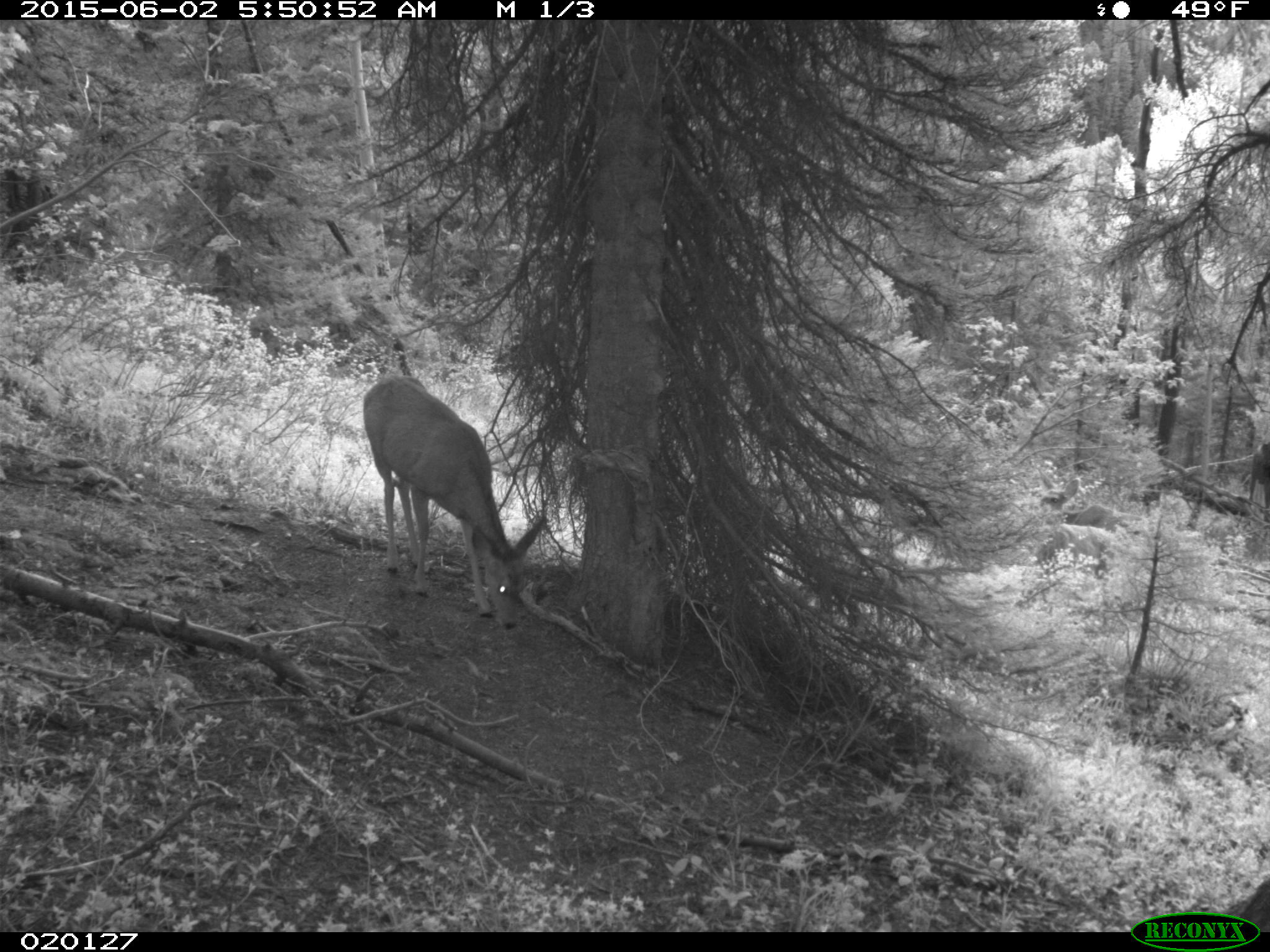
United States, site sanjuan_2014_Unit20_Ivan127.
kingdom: Animalia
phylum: Chordata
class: Mammalia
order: Artiodactyla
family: Cervidae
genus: Odocoileus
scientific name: Odocoileus hemionus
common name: mule deer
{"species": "Odocoileus hemionus (mule deer)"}